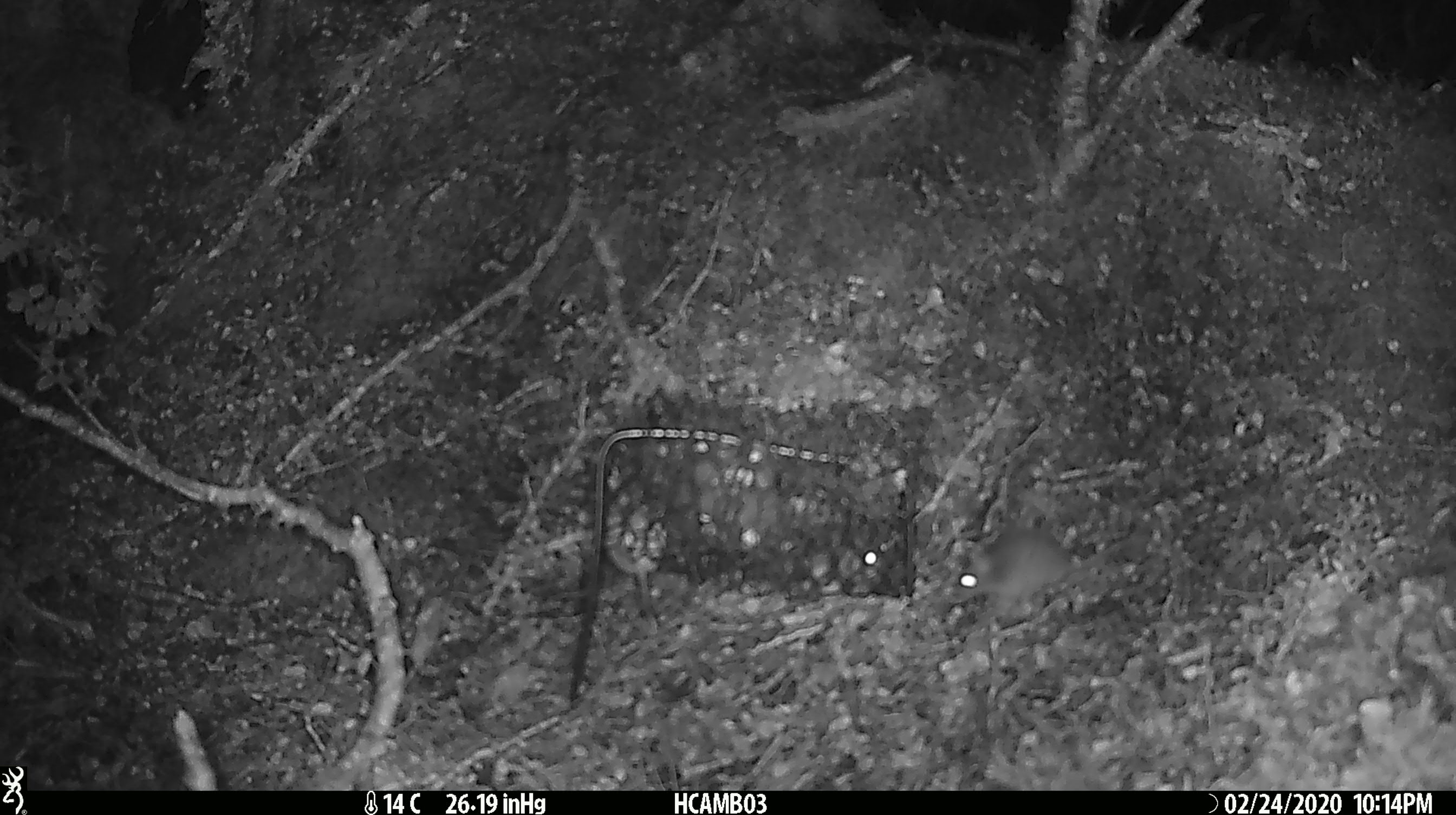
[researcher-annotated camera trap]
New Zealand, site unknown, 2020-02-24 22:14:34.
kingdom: Animalia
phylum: Chordata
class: Mammalia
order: Rodentia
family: Muridae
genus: Mus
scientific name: Mus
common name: mouse